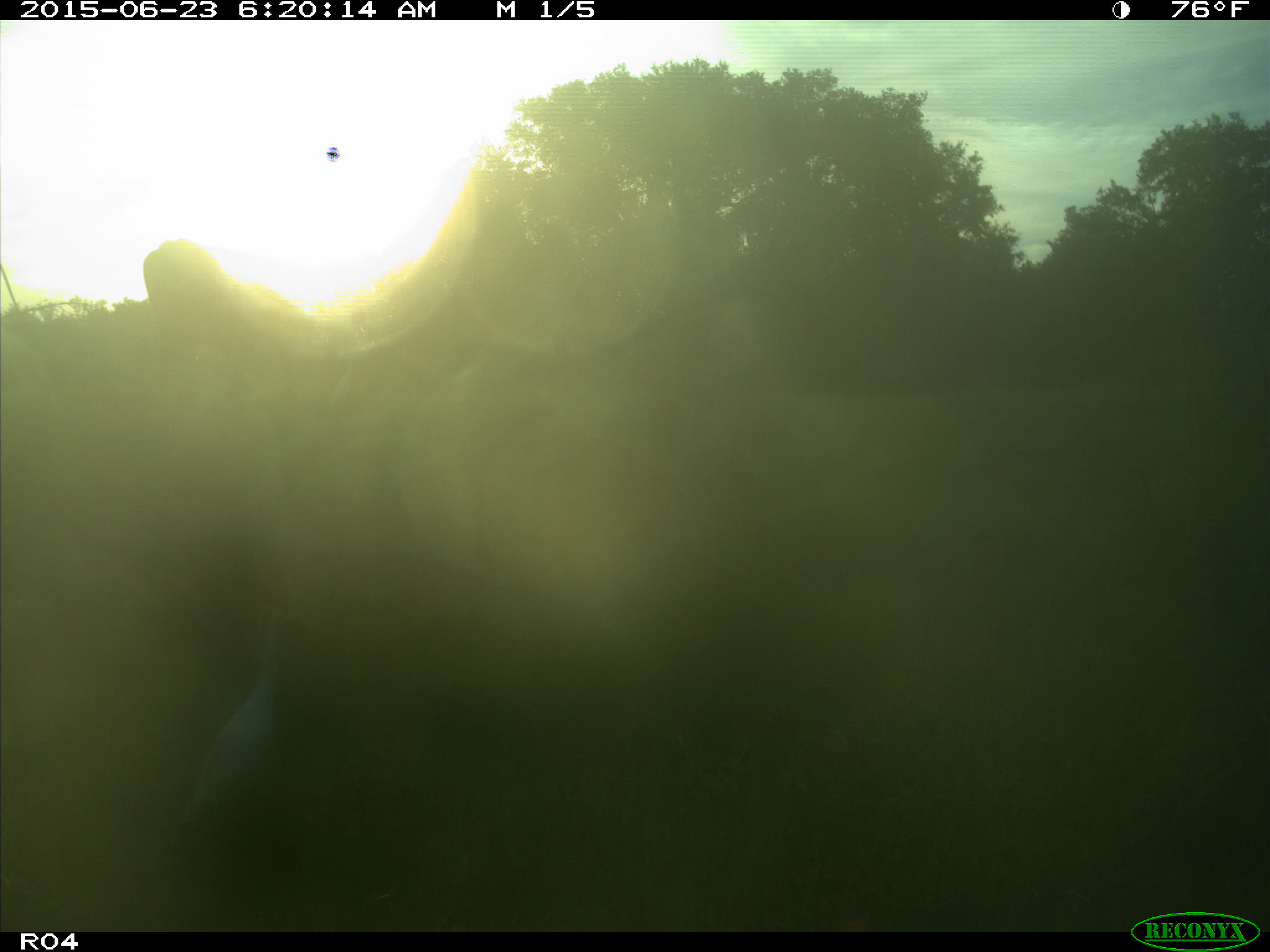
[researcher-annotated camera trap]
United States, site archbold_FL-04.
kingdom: Animalia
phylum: Chordata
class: Mammalia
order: Artiodactyla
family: Bovidae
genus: Bos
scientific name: Bos taurus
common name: domestic cow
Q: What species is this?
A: Bos taurus (domestic cow).